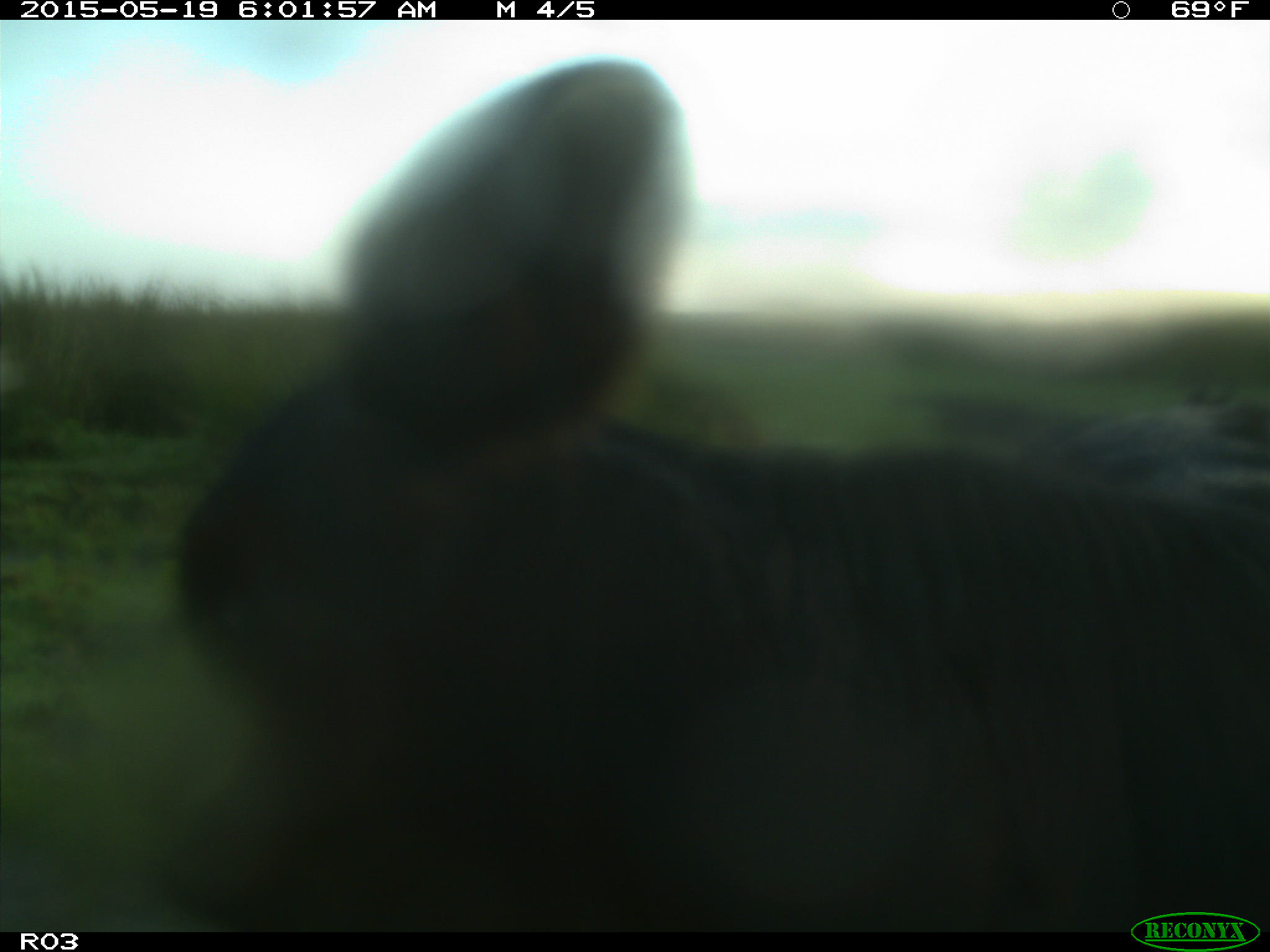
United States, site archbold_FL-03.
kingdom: Animalia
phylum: Chordata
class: Mammalia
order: Artiodactyla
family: Bovidae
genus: Bos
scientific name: Bos taurus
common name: domestic cow